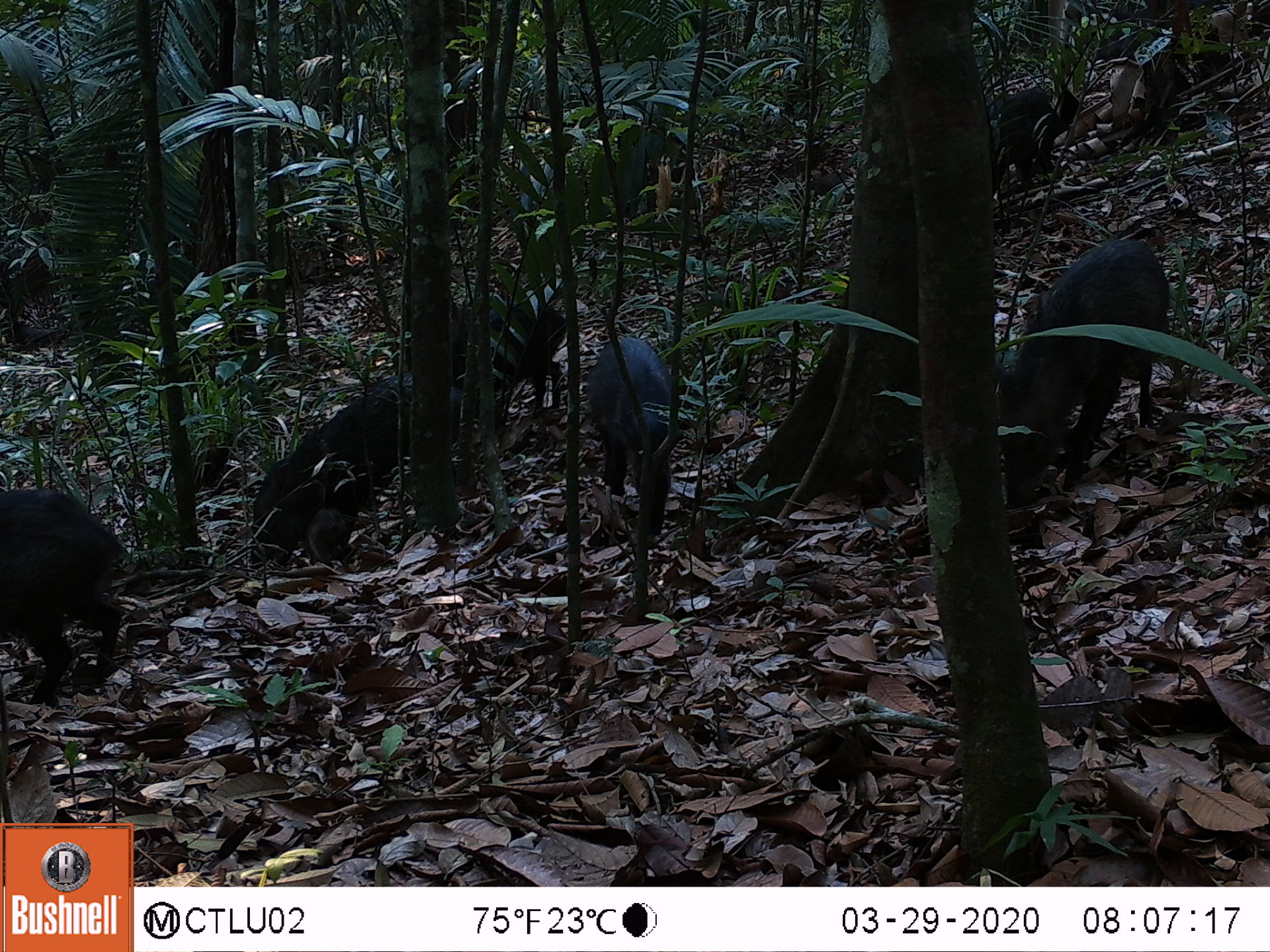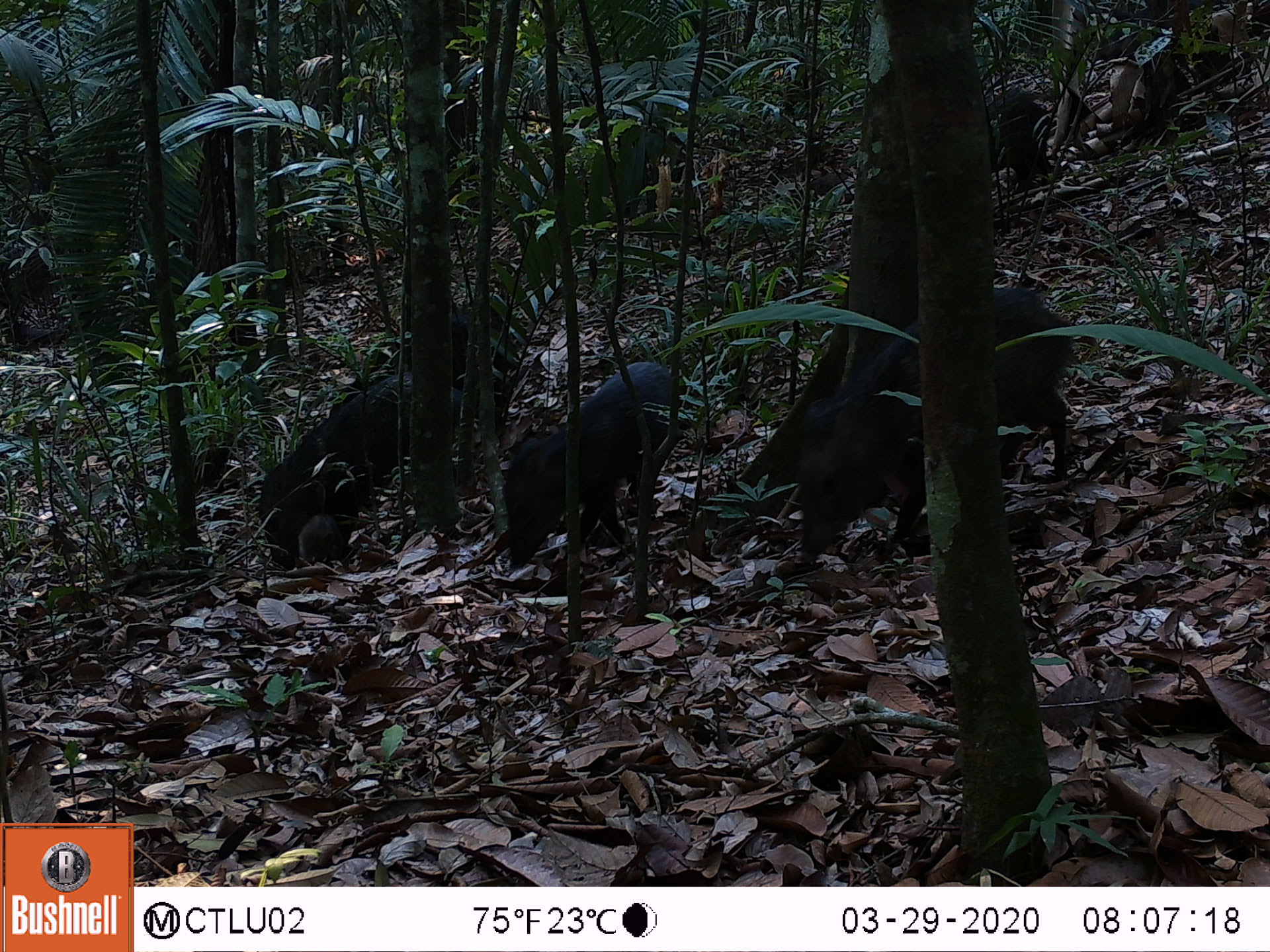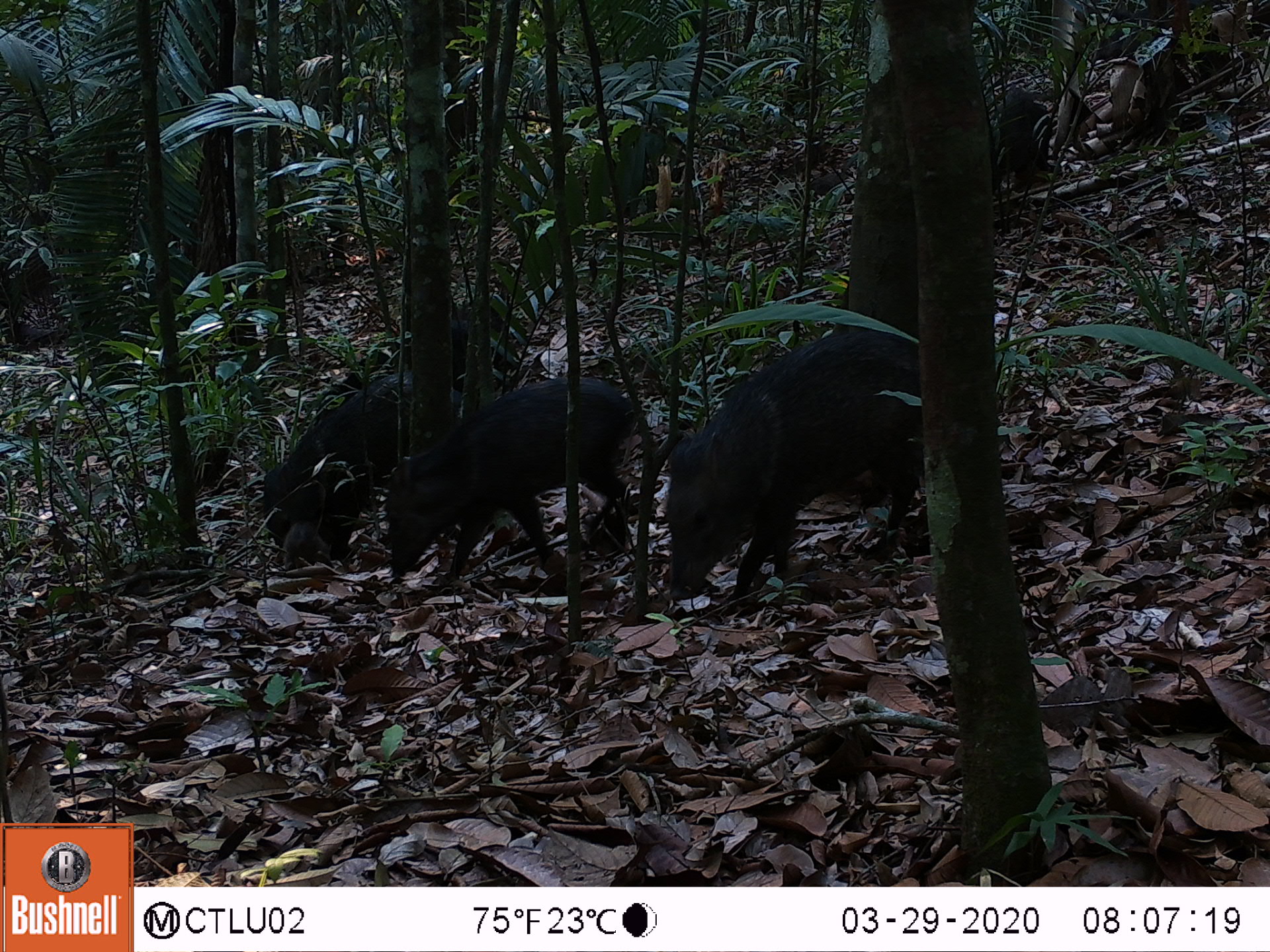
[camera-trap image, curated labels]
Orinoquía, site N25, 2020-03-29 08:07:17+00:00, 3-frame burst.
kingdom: Animalia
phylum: Chordata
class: Mammalia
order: Artiodactyla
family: Tayassuidae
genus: Pecari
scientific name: Pecari tajacu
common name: collared peccary